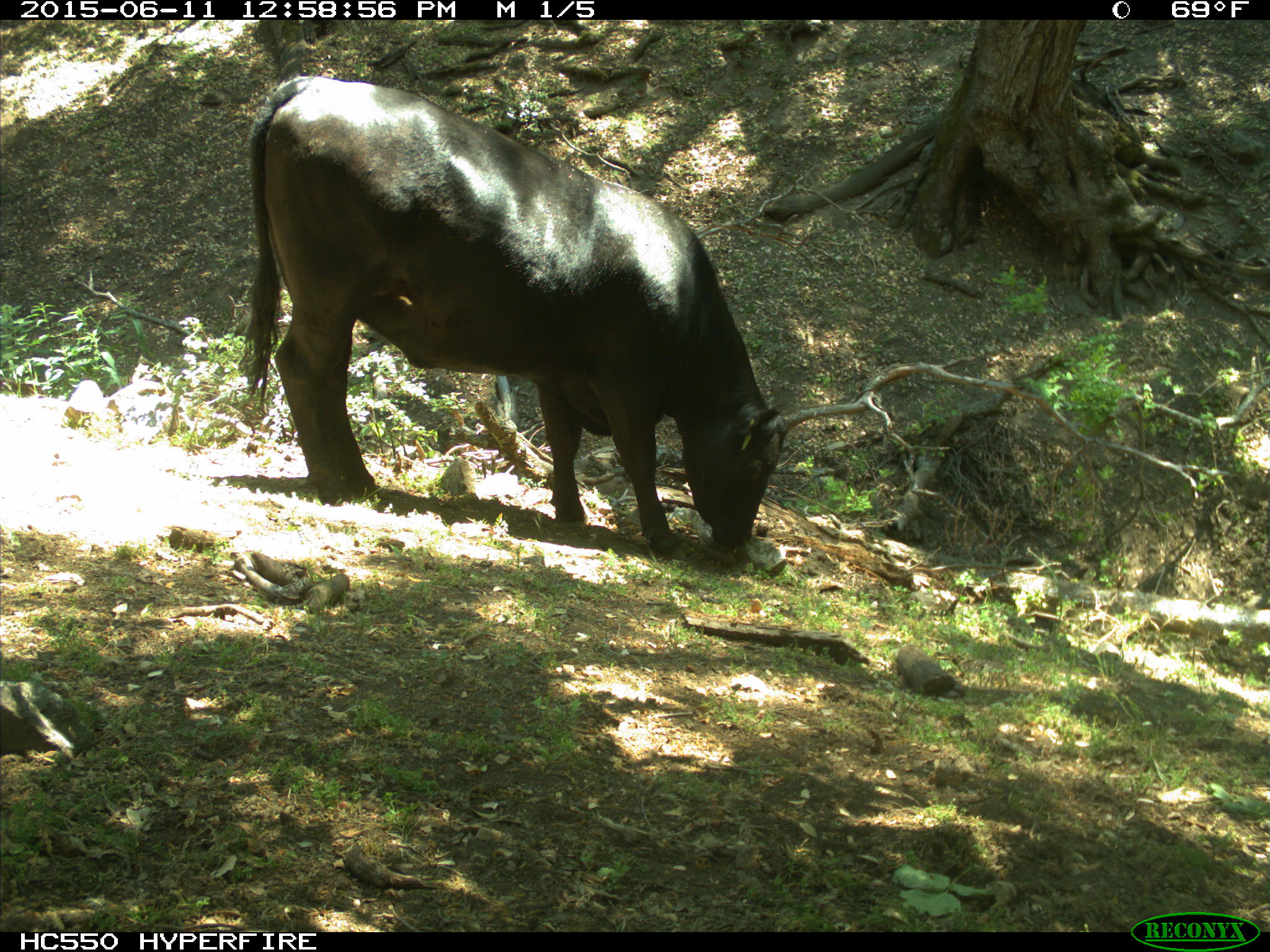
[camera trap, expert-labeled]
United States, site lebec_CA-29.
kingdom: Animalia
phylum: Chordata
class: Mammalia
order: Artiodactyla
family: Bovidae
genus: Bos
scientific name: Bos taurus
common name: domestic cow